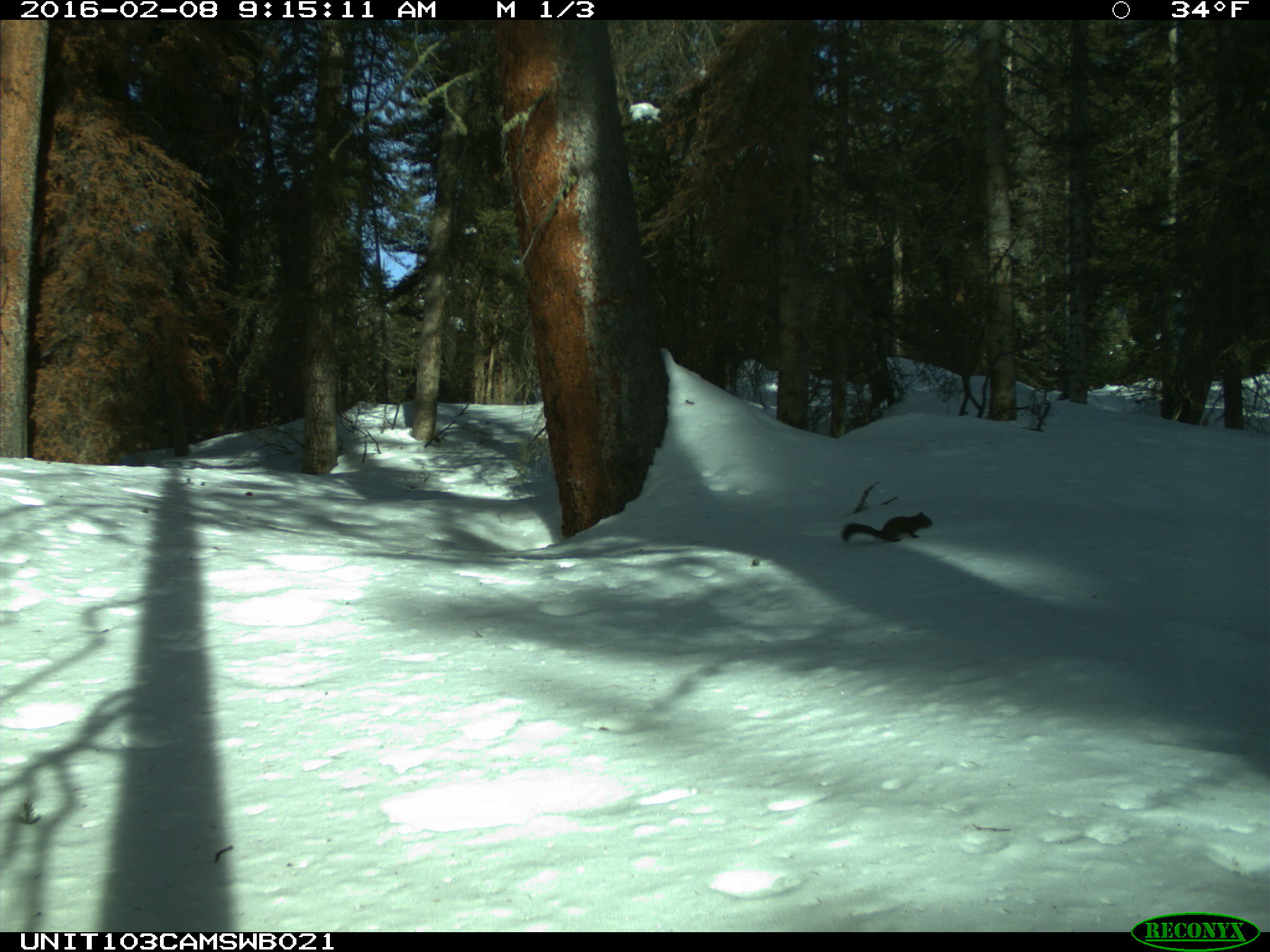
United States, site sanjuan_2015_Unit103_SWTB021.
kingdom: Animalia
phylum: Chordata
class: Mammalia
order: Rodentia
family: Sciuridae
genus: Tamiasciurus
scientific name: Tamiasciurus hudsonicus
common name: american red squirrel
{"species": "Tamiasciurus hudsonicus (american red squirrel)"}